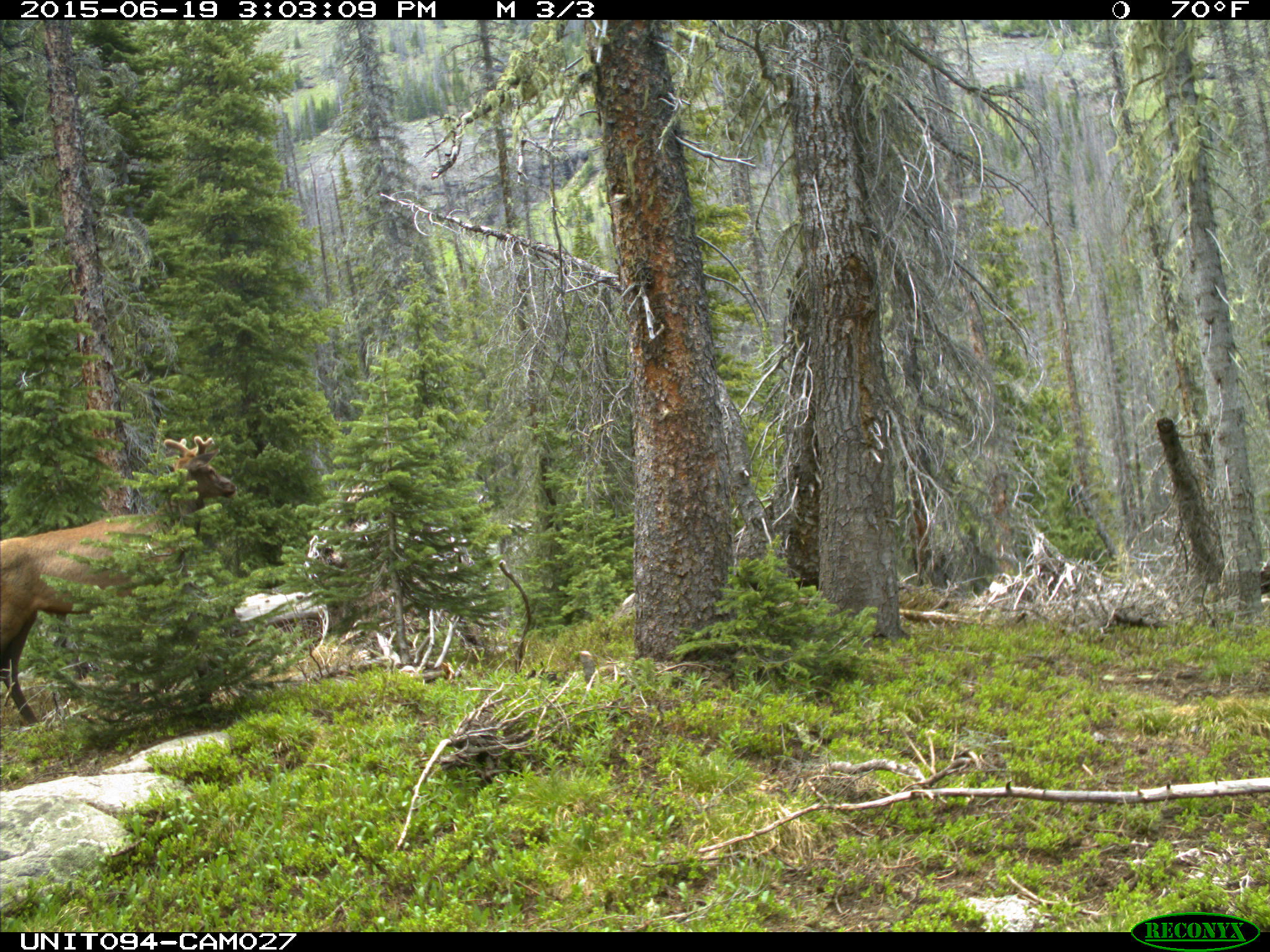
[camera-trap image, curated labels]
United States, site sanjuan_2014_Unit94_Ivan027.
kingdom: Animalia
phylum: Chordata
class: Mammalia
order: Artiodactyla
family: Cervidae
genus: Cervus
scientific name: Cervus elaphus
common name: red deer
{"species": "Cervus elaphus (red deer)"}